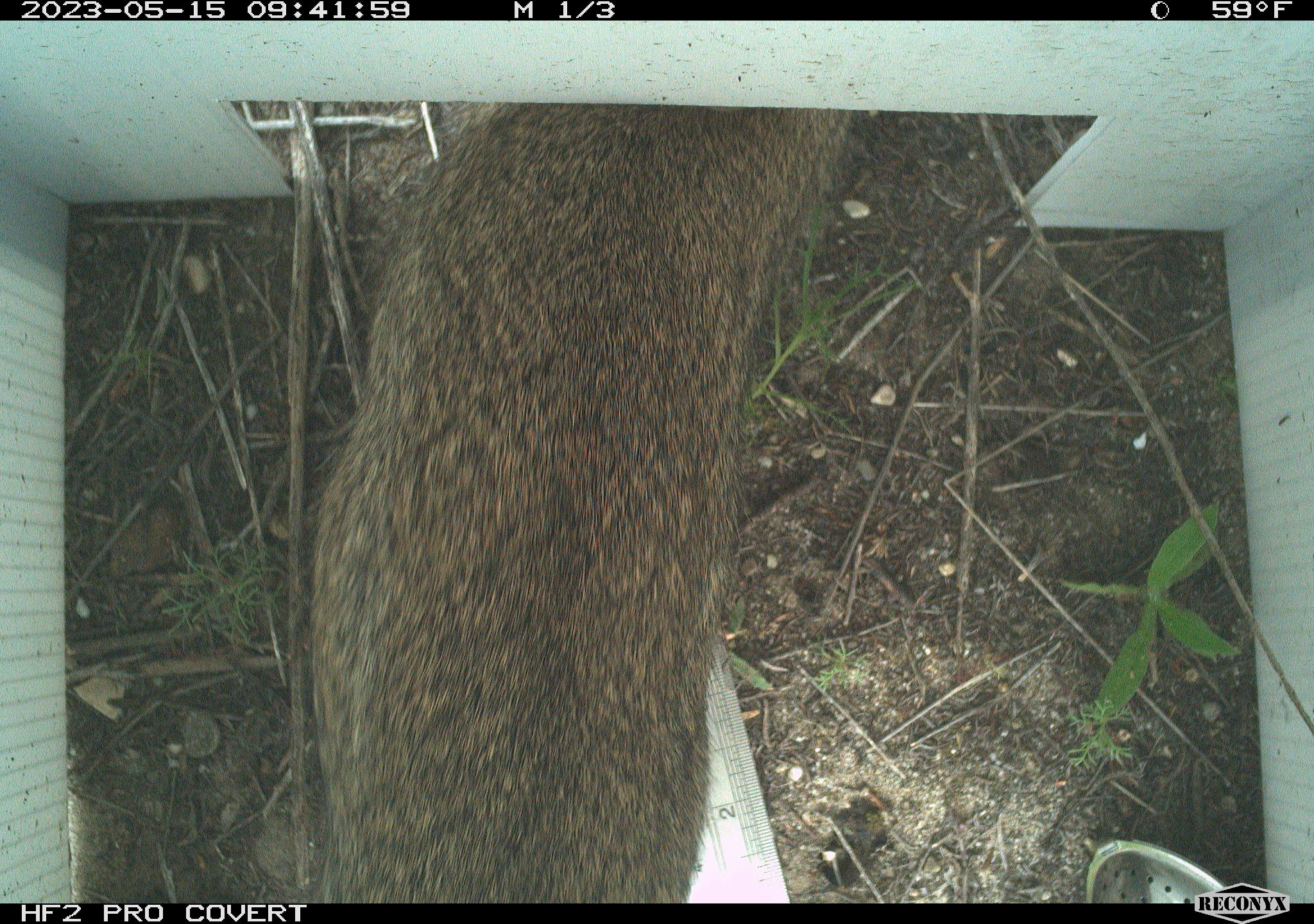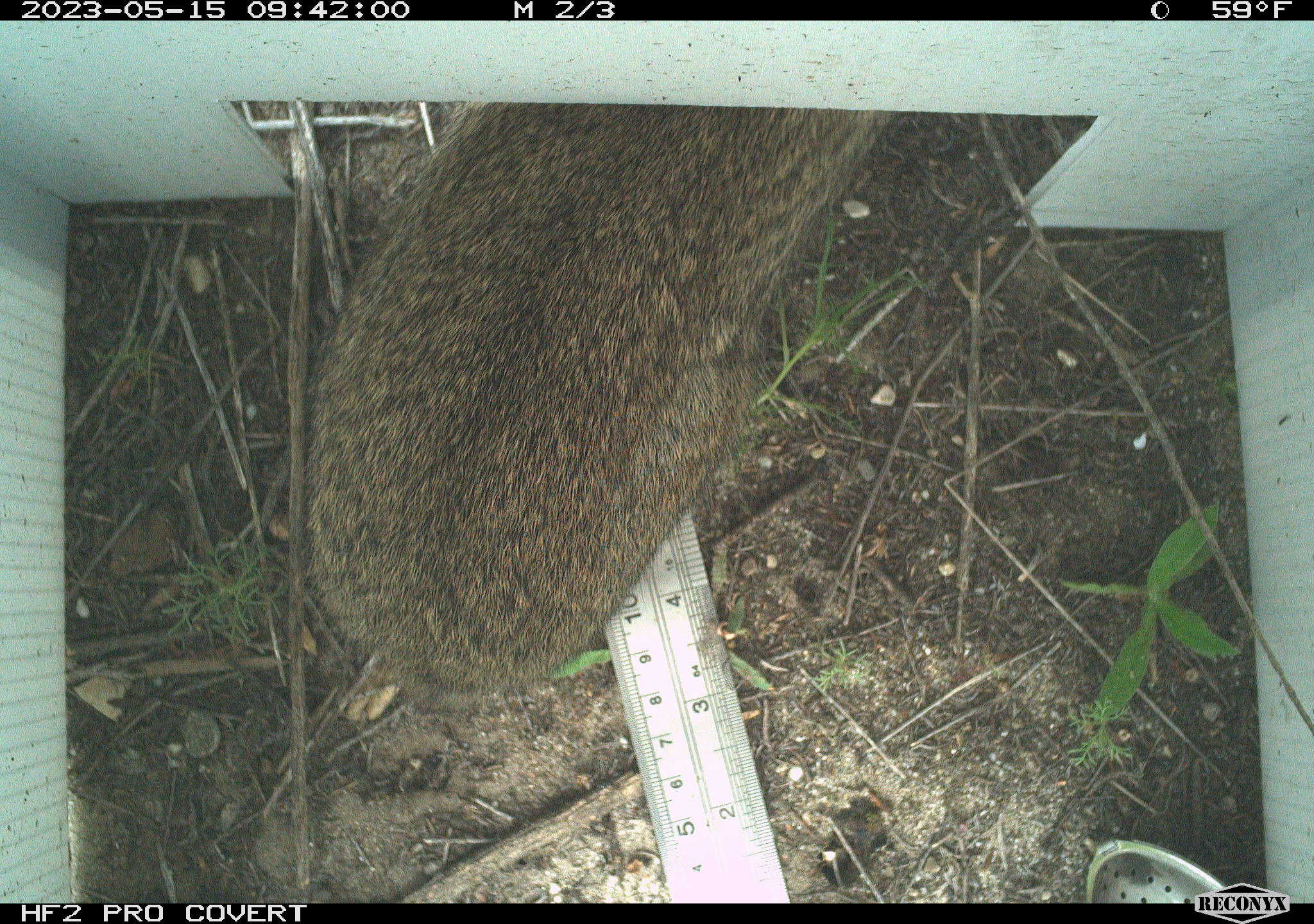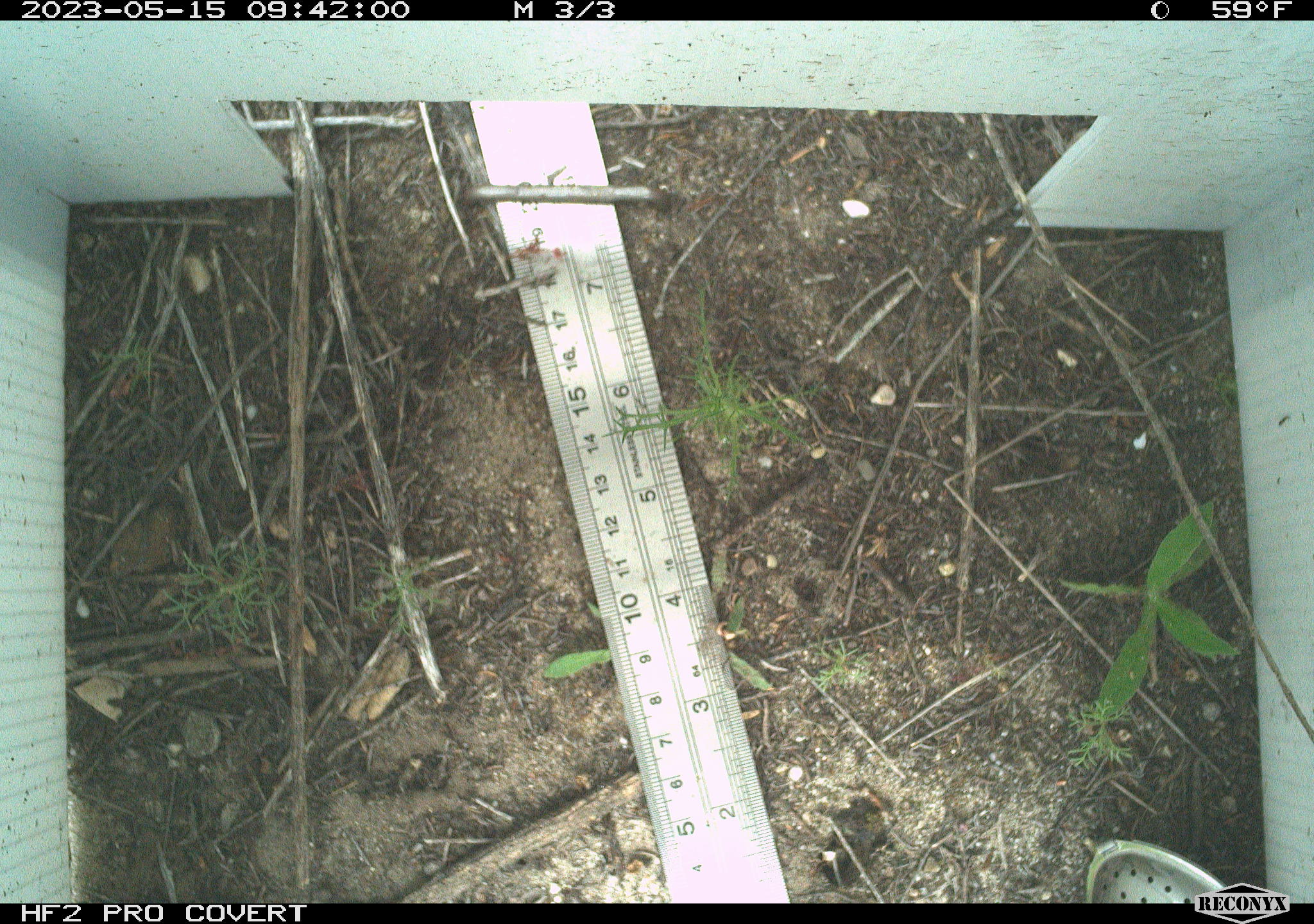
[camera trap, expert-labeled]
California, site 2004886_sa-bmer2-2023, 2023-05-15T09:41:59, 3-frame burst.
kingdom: Animalia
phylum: Chordata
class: Mammalia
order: Lagomorpha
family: Leporidae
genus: Sylvilagus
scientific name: Sylvilagus bachmani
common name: brush rabbit